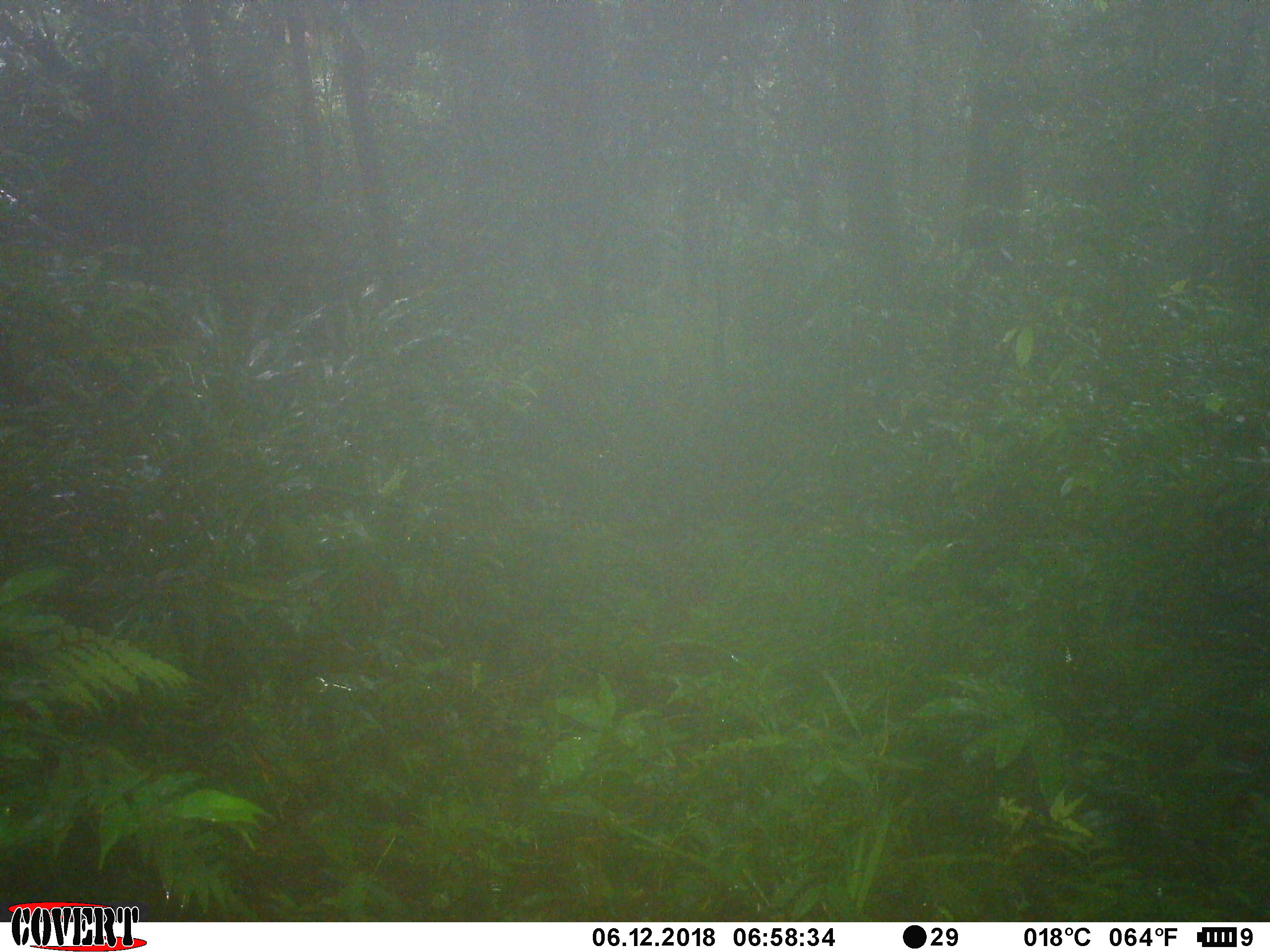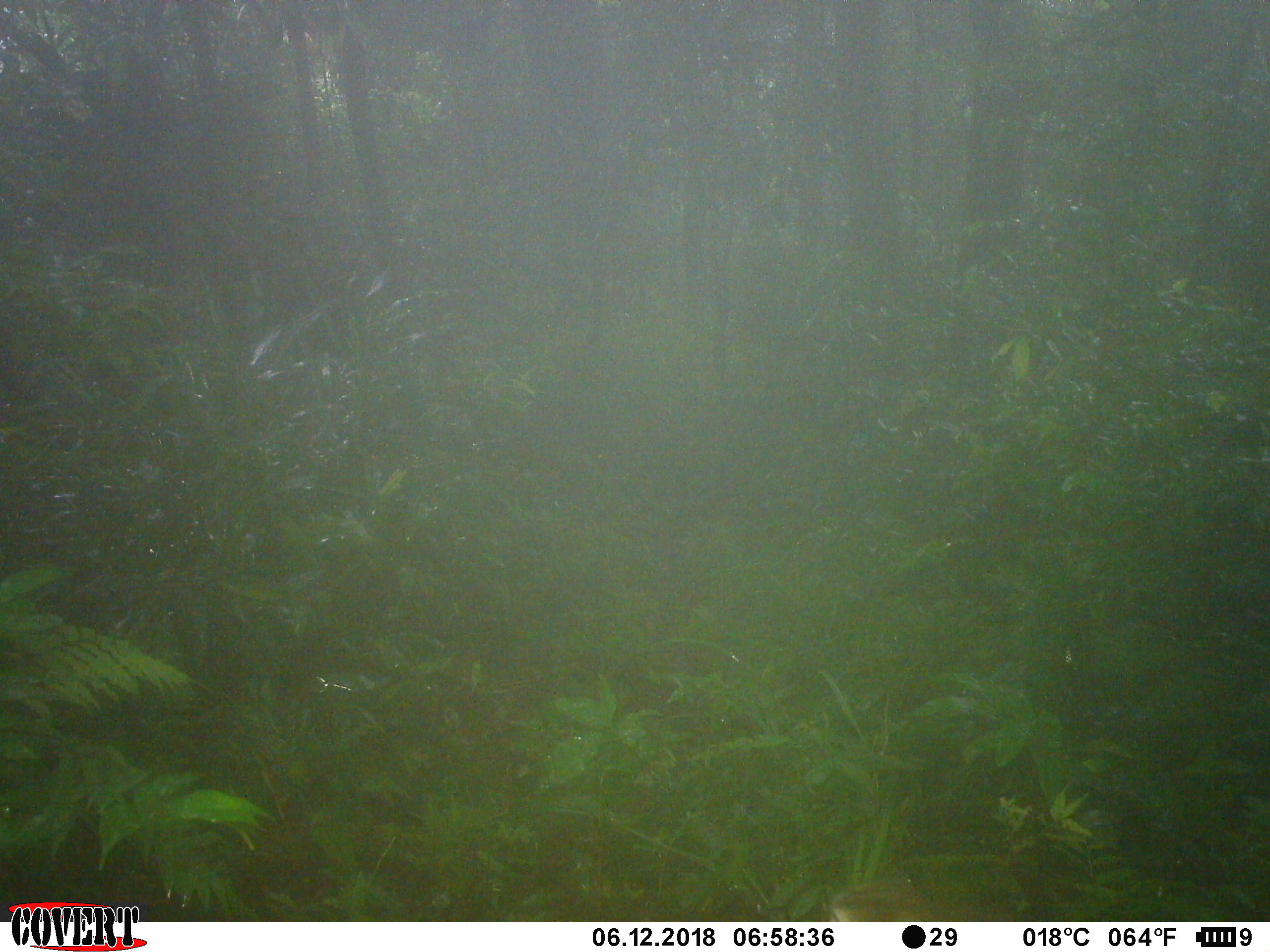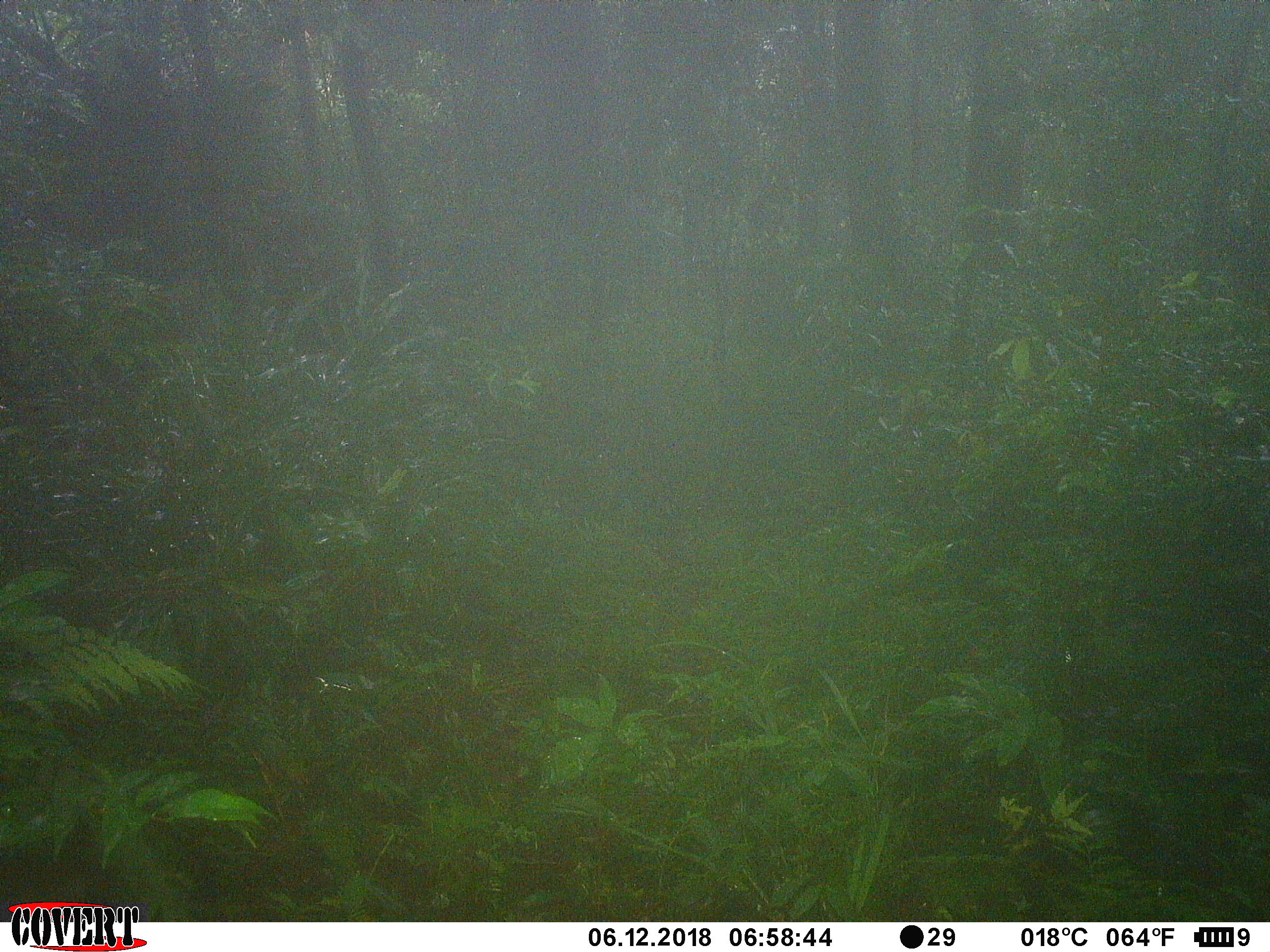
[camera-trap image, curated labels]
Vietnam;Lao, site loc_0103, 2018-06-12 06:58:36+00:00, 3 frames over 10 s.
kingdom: Animalia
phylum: Chordata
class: Mammalia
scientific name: Mammalia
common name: mammal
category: unidentified mammal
Unidentified mammal (mammal) (Mammalia). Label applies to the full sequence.